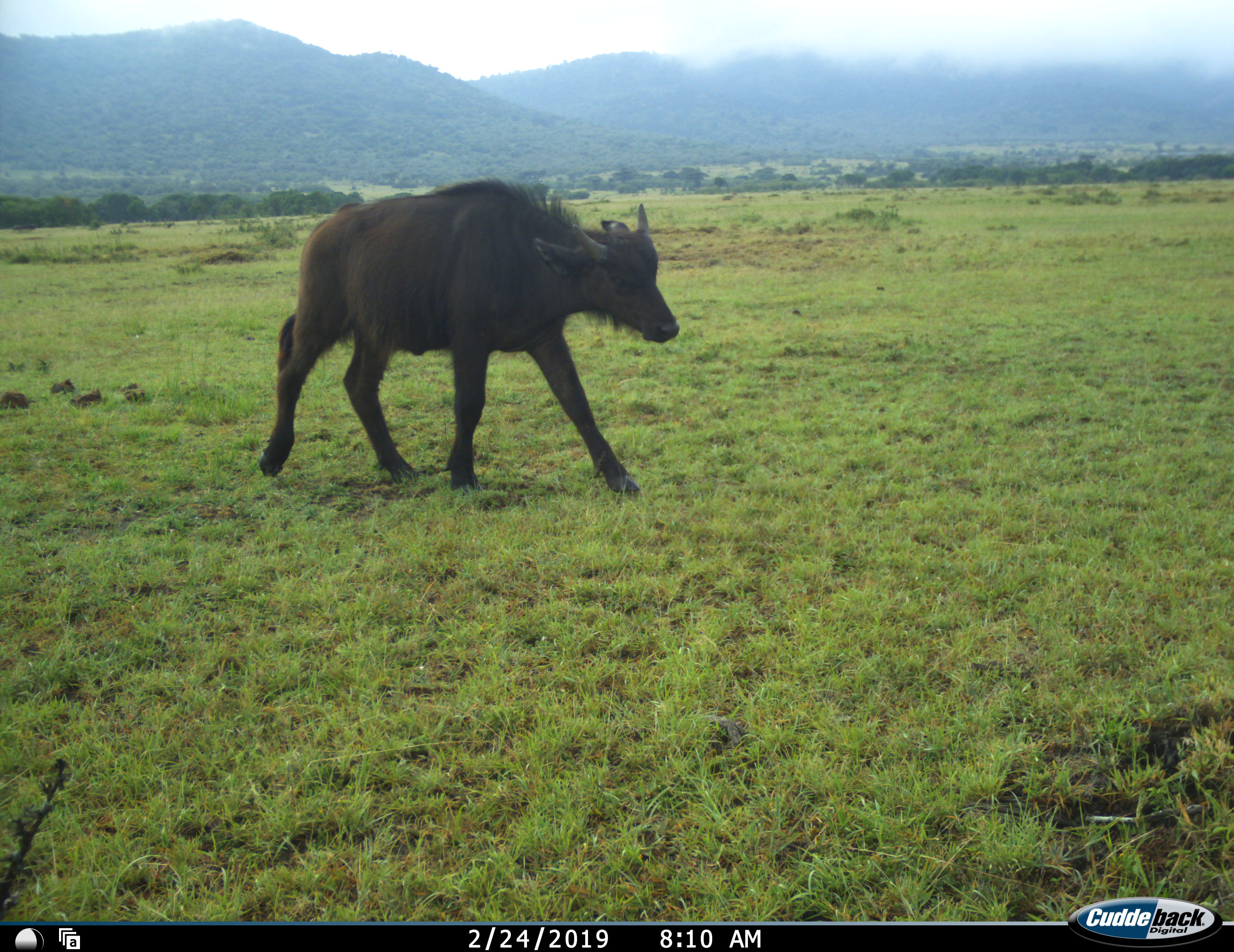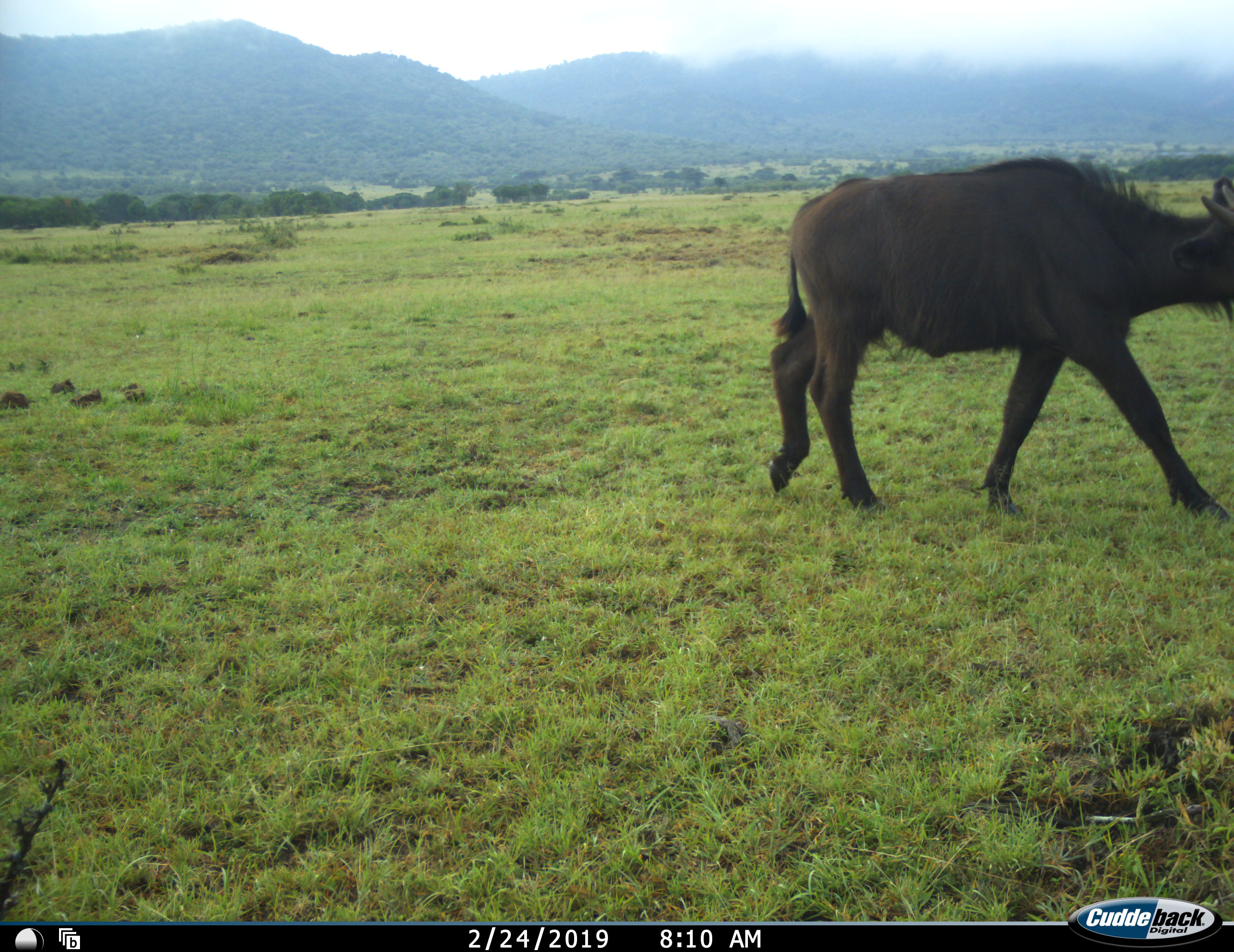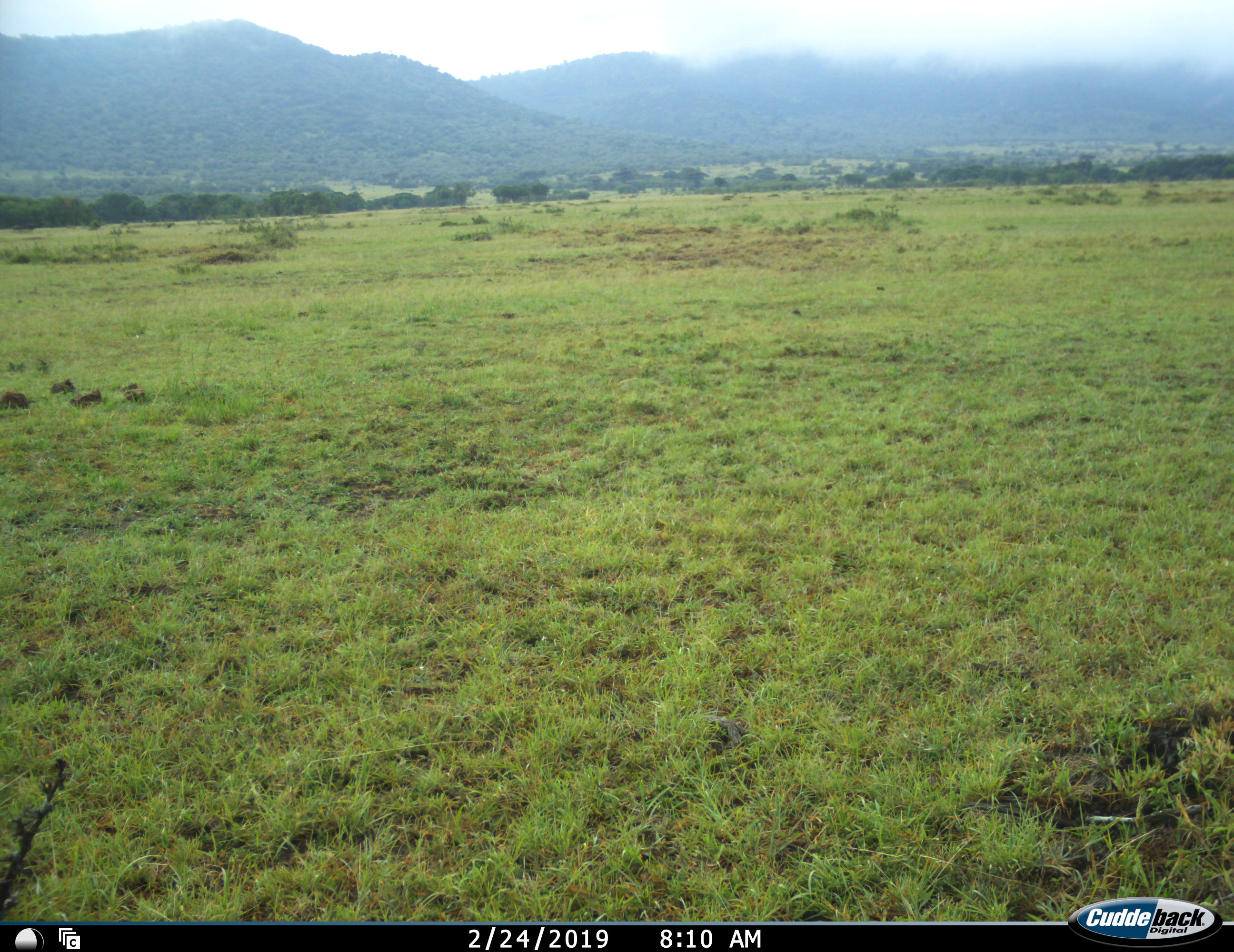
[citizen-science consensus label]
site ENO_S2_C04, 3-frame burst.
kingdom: Animalia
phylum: Chordata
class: Mammalia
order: Artiodactyla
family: Bovidae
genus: Syncerus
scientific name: Syncerus caffer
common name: african buffalo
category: buffalo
Buffalo (african buffalo) (Syncerus caffer), count 1. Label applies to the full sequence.